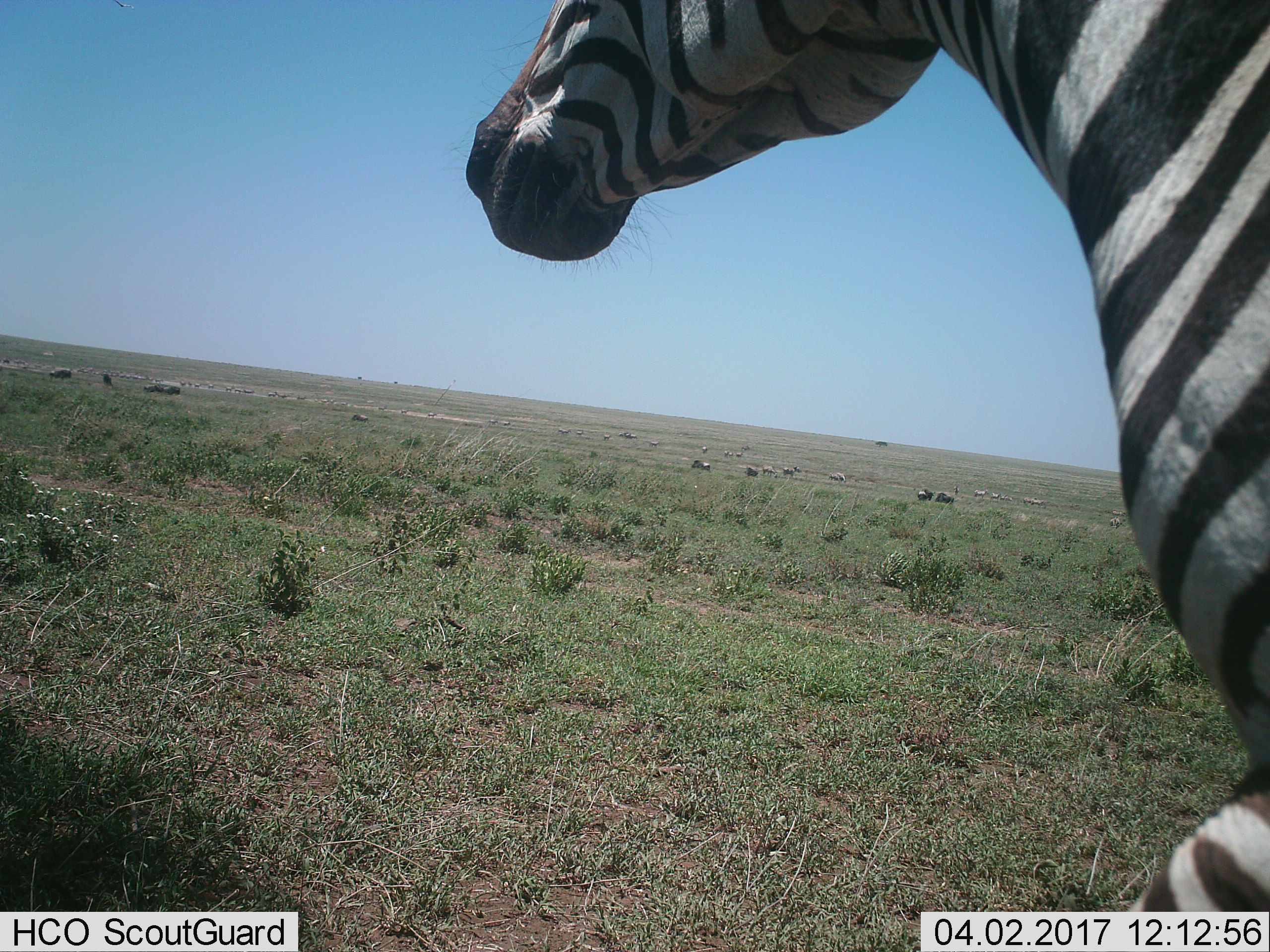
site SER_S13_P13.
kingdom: Animalia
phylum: Chordata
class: Mammalia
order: Artiodactyla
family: Bovidae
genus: Connochaetes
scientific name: Connochaetes taurinus taurinus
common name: blue wildebeest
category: wildebeestblue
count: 11-50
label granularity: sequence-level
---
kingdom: Animalia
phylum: Chordata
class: Mammalia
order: Perissodactyla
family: Equidae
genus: Equus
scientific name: Equus quagga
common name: plains zebra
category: zebraplains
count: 10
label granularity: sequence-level